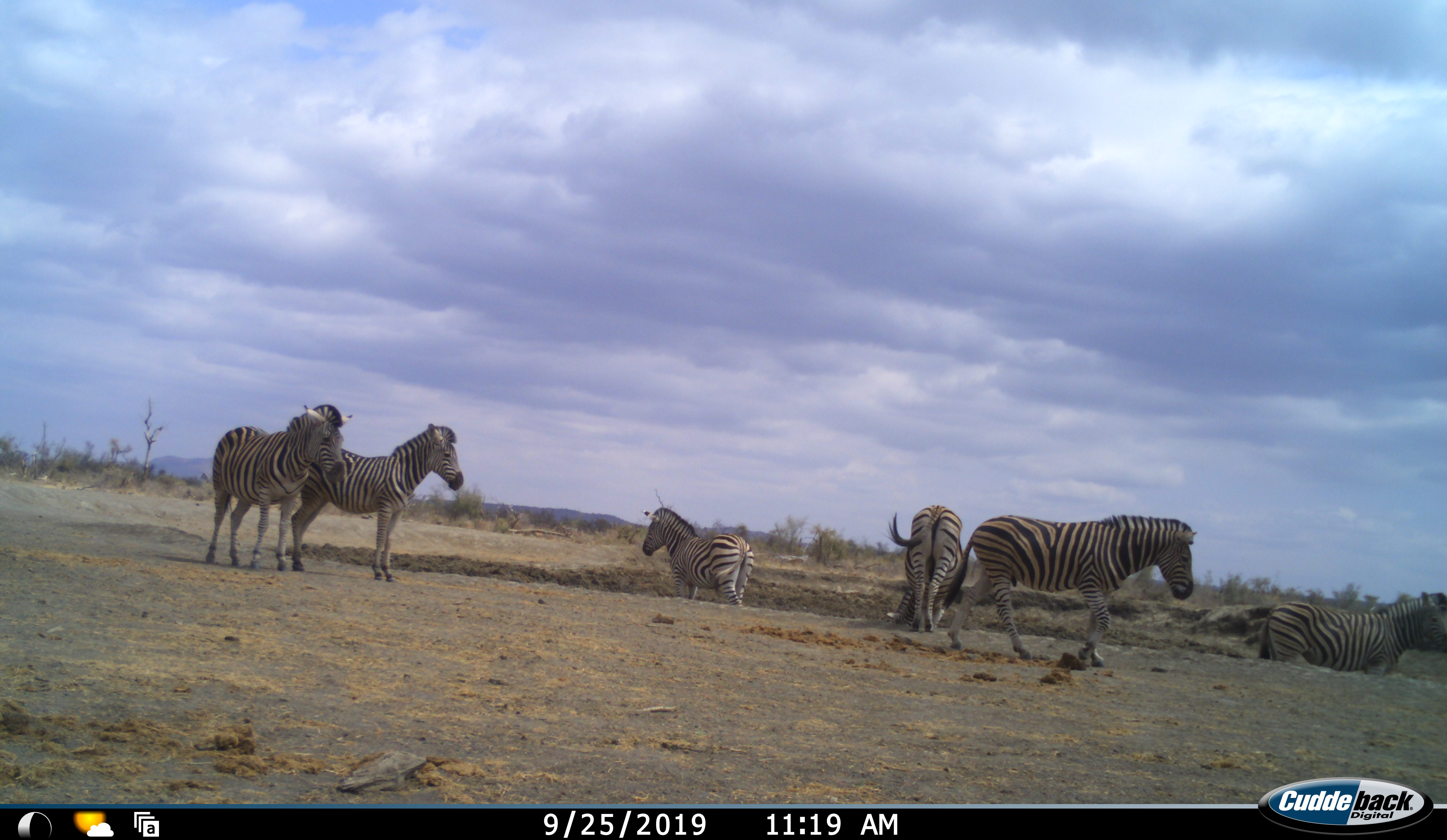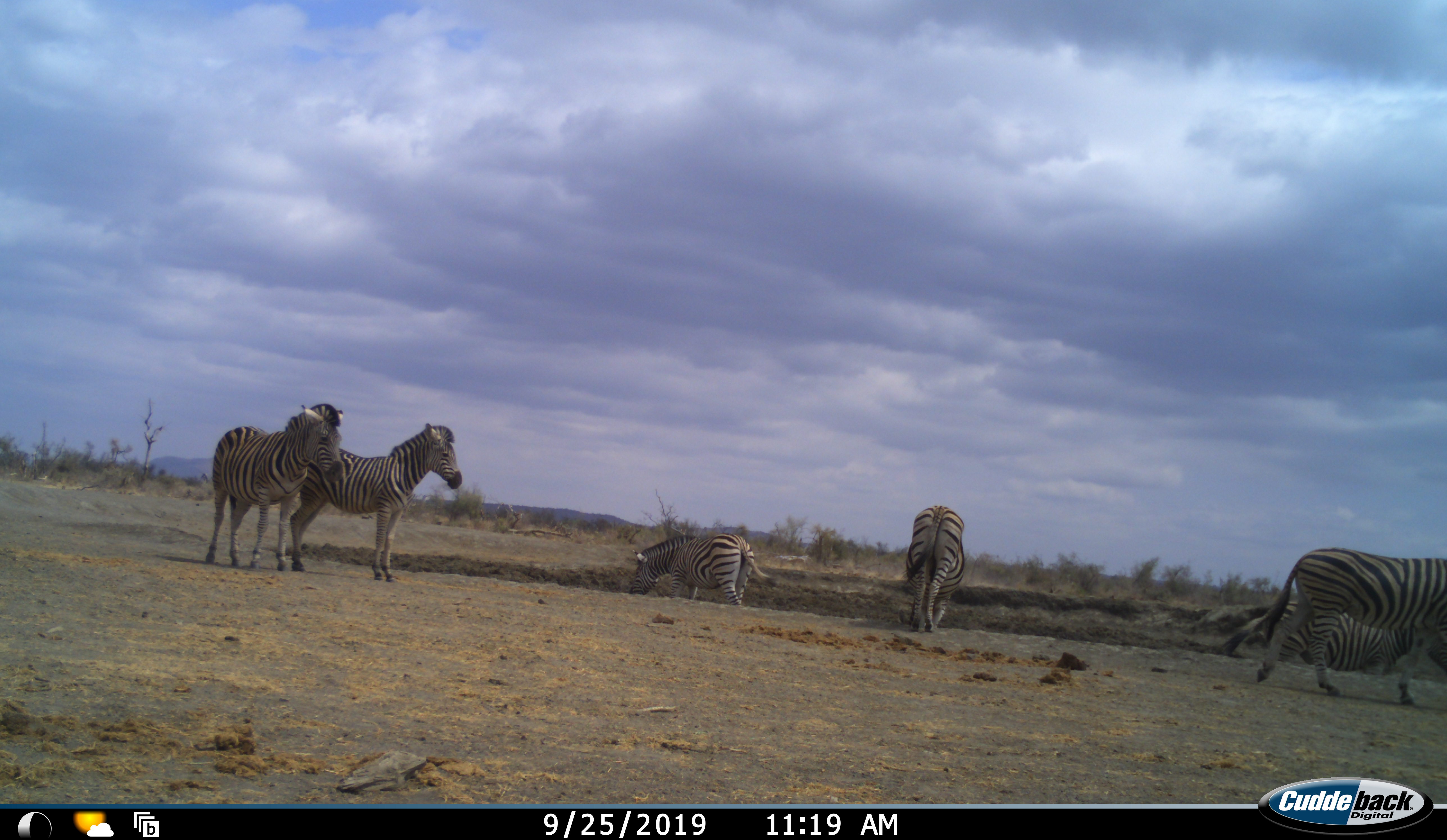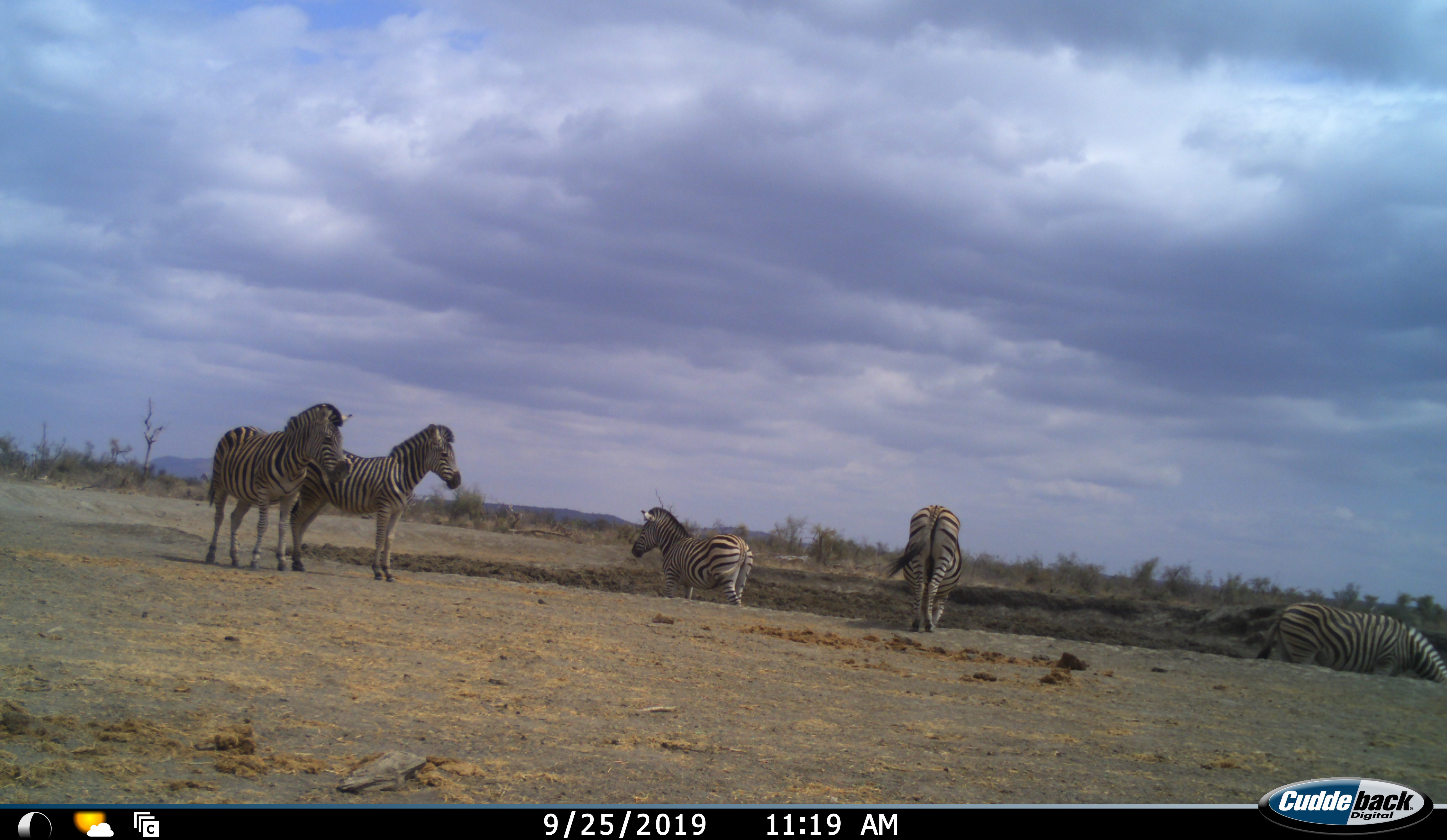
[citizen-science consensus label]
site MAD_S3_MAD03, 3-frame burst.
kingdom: Animalia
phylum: Chordata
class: Mammalia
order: Perissodactyla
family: Equidae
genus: Equus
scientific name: Equus quagga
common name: plains zebra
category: zebraplains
Zebraplains (plains zebra) (Equus quagga), count 6. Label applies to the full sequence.